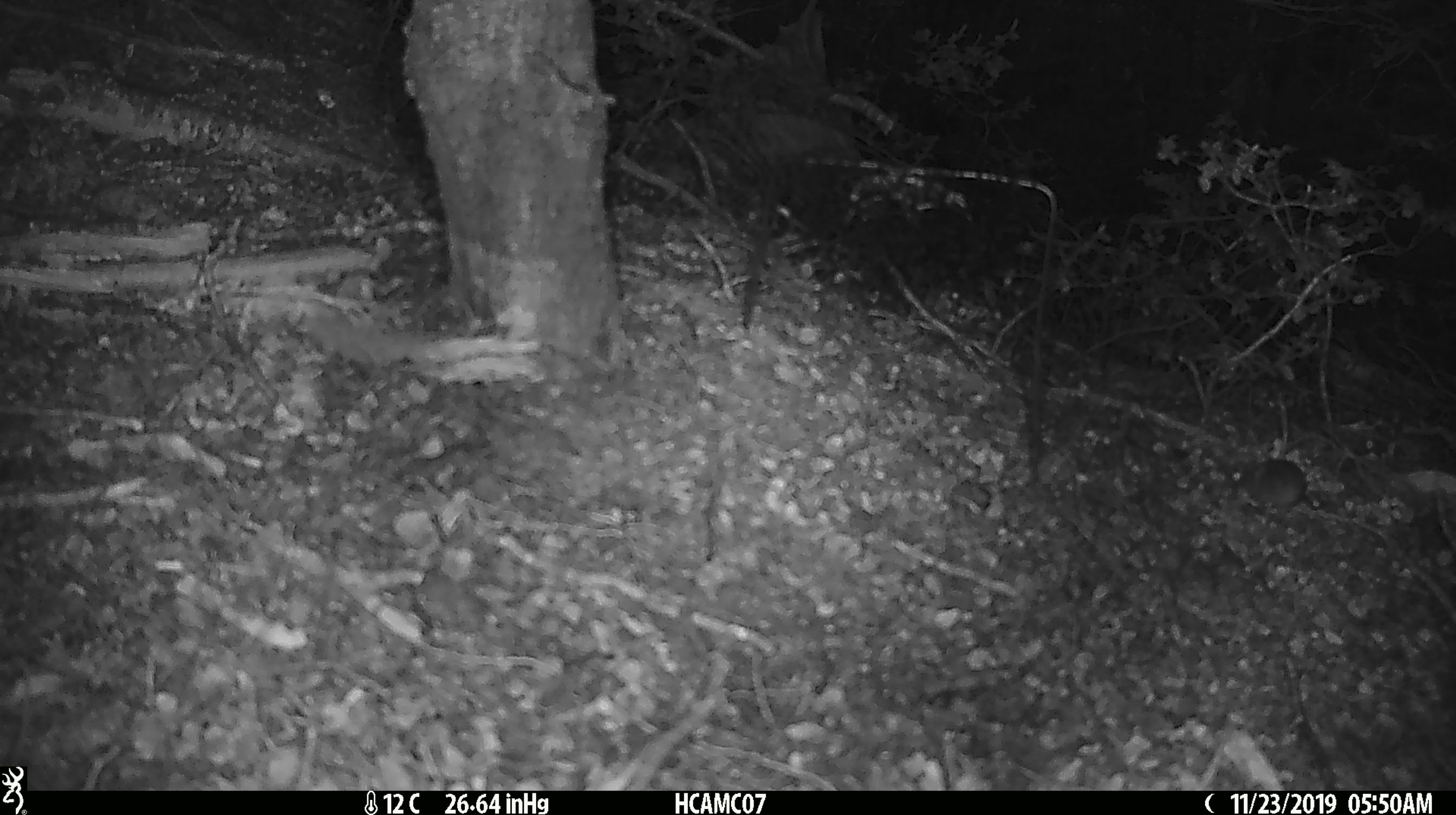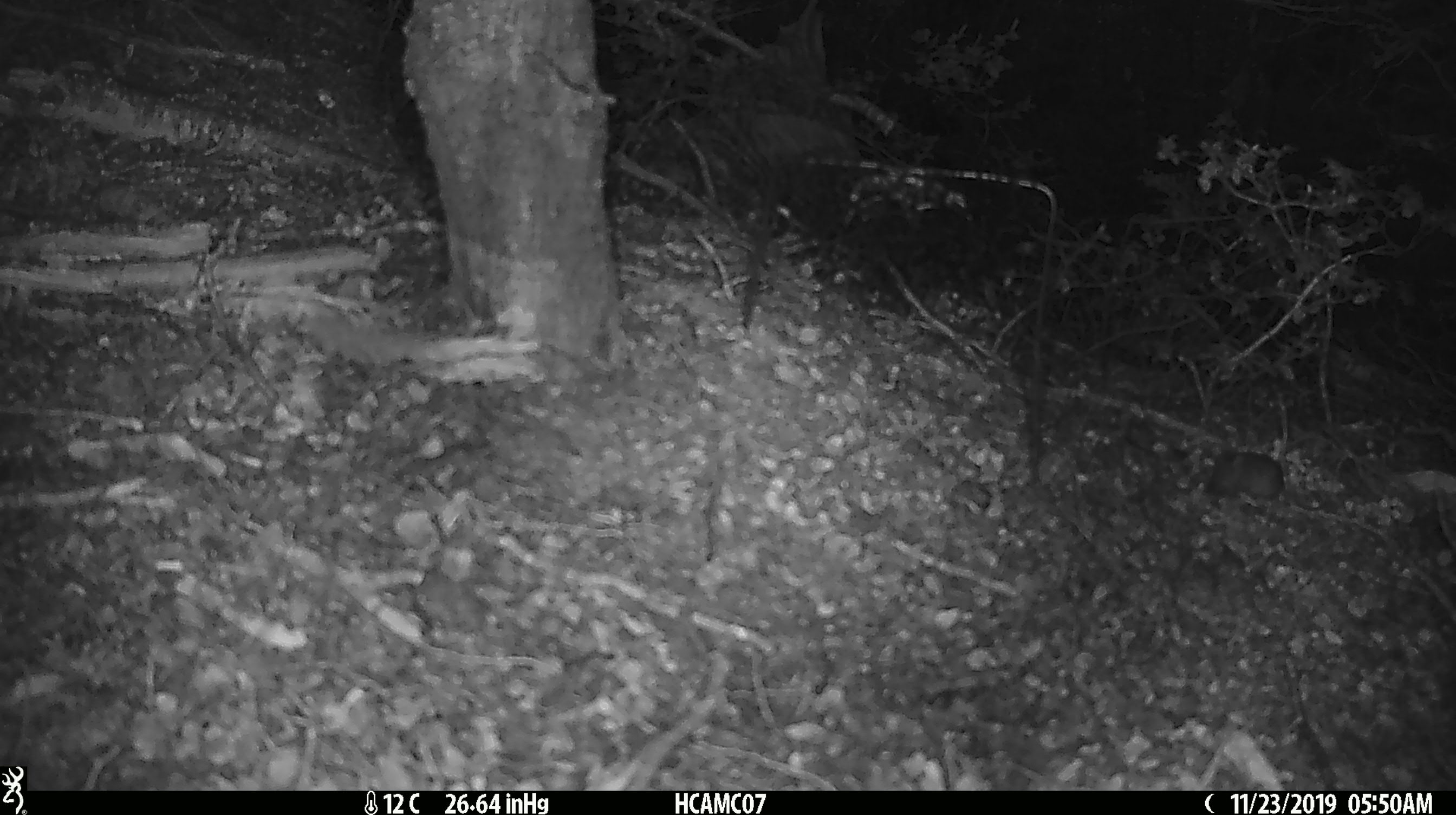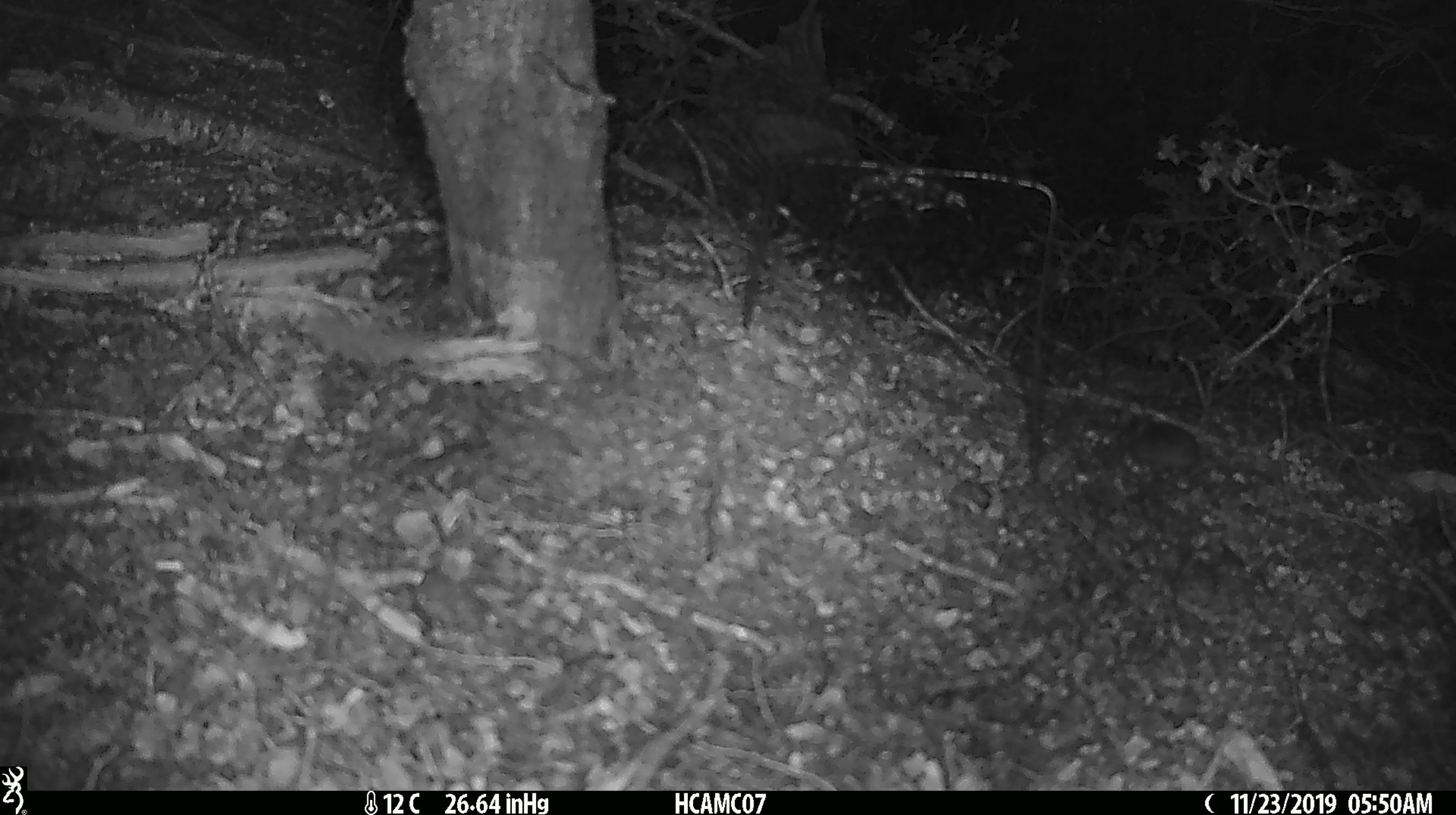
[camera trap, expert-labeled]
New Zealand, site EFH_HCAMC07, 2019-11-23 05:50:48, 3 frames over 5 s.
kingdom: Animalia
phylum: Chordata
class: Mammalia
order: Rodentia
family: Muridae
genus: Mus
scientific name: Mus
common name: mouse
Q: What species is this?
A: Mouse (Mus).